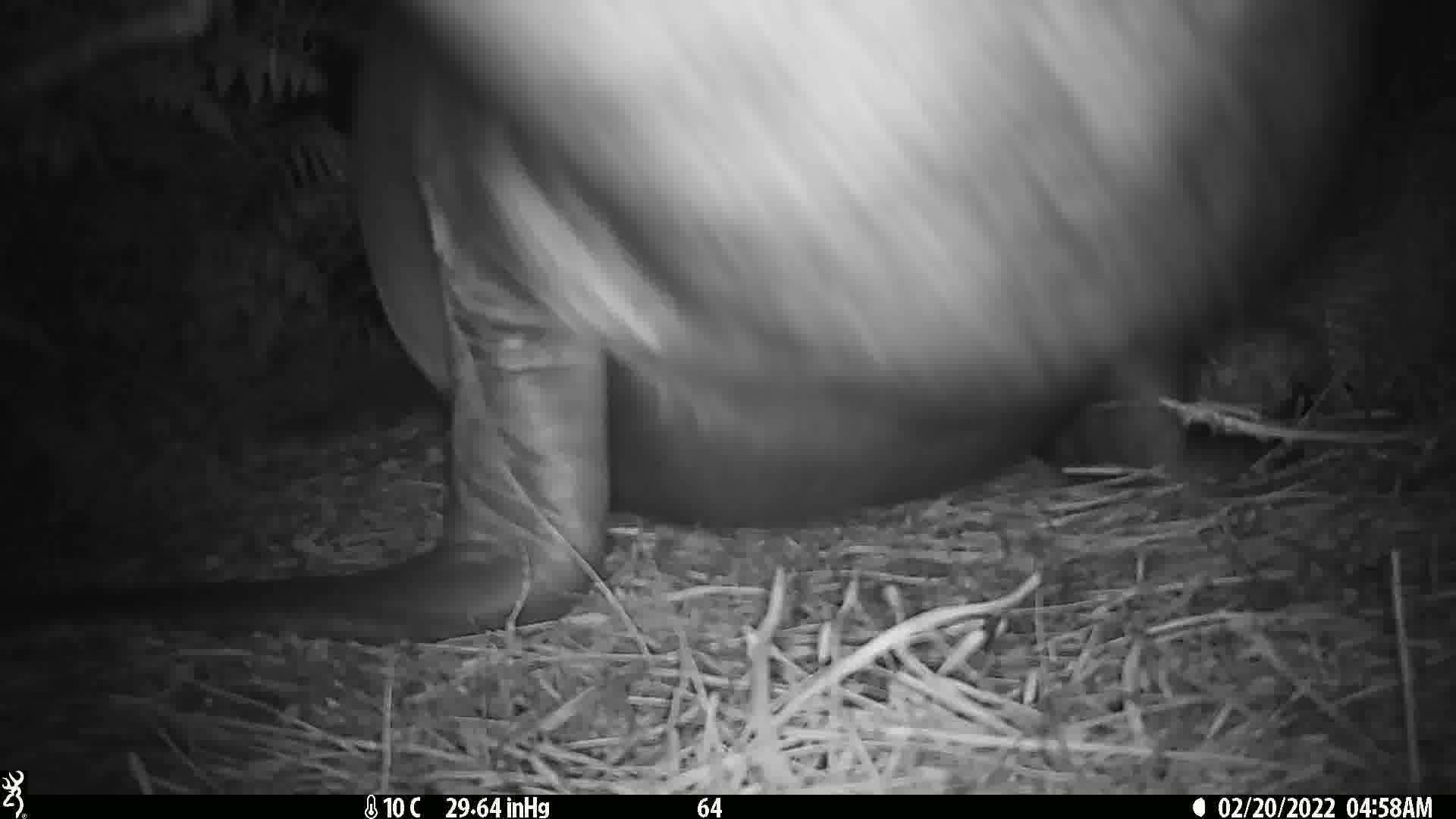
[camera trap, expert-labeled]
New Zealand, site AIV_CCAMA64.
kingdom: Animalia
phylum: Chordata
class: Mammalia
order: Carnivora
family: Otariidae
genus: Phocarctos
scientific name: Phocarctos hookeri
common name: new zealand sea lion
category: sealion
Sealion (new zealand sea lion) (Phocarctos hookeri).